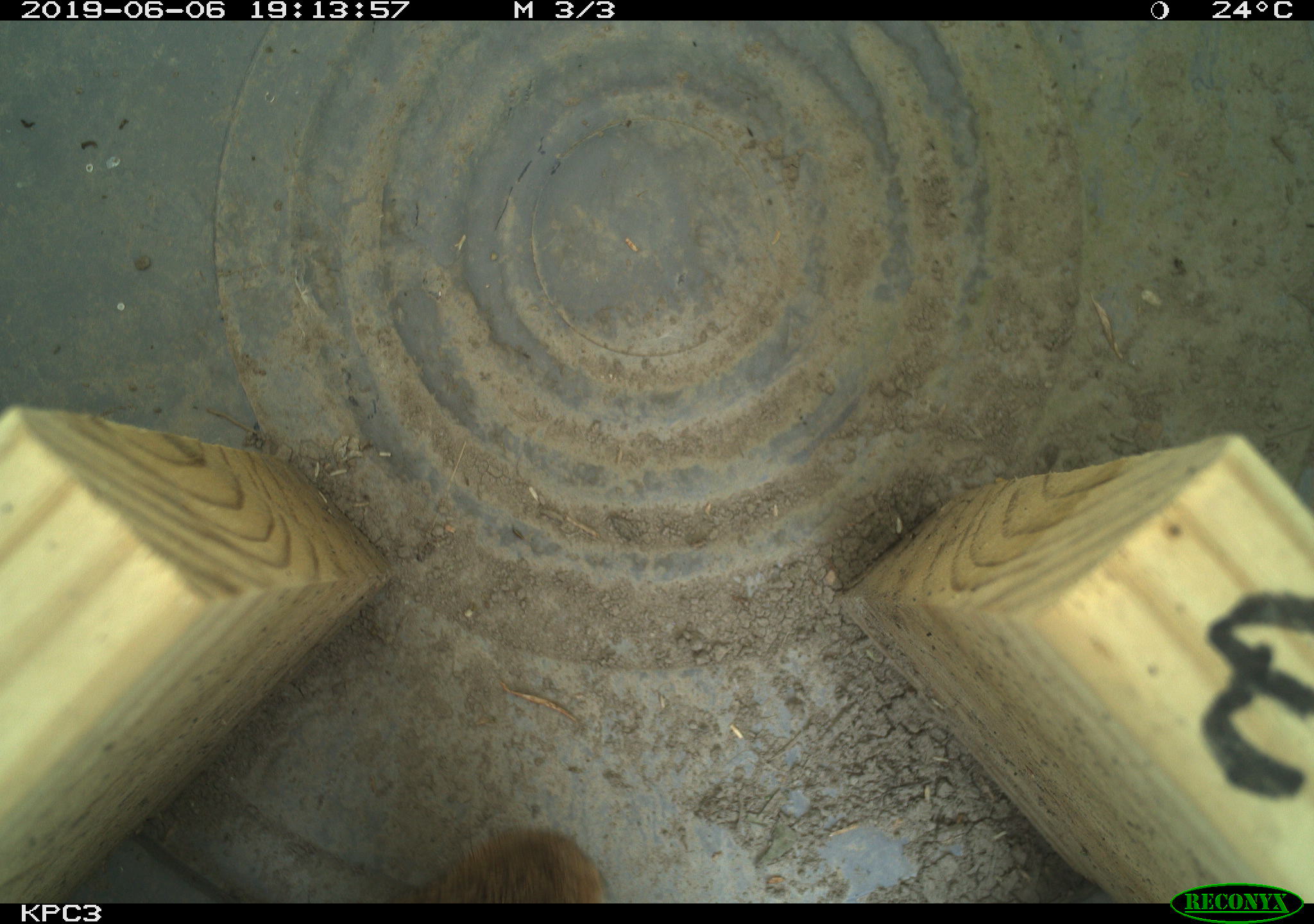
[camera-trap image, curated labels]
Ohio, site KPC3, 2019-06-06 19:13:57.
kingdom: Animalia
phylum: Chordata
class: Mammalia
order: Lagomorpha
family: Leporidae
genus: Sylvilagus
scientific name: Sylvilagus floridanus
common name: eastern cottontail